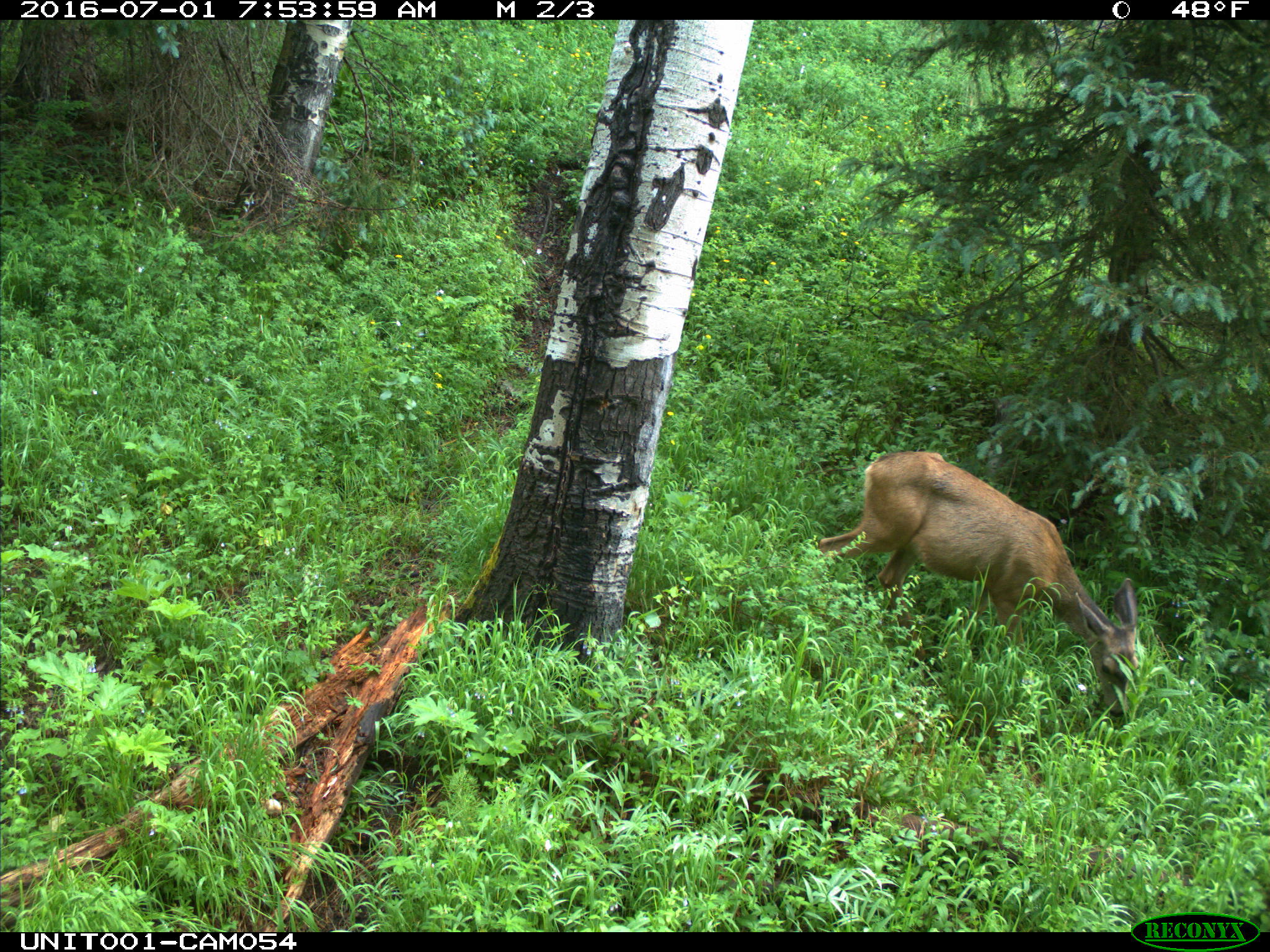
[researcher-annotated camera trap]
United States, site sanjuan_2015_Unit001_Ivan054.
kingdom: Animalia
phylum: Chordata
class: Mammalia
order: Artiodactyla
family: Cervidae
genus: Odocoileus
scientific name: Odocoileus hemionus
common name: mule deer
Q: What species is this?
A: Odocoileus hemionus (mule deer).